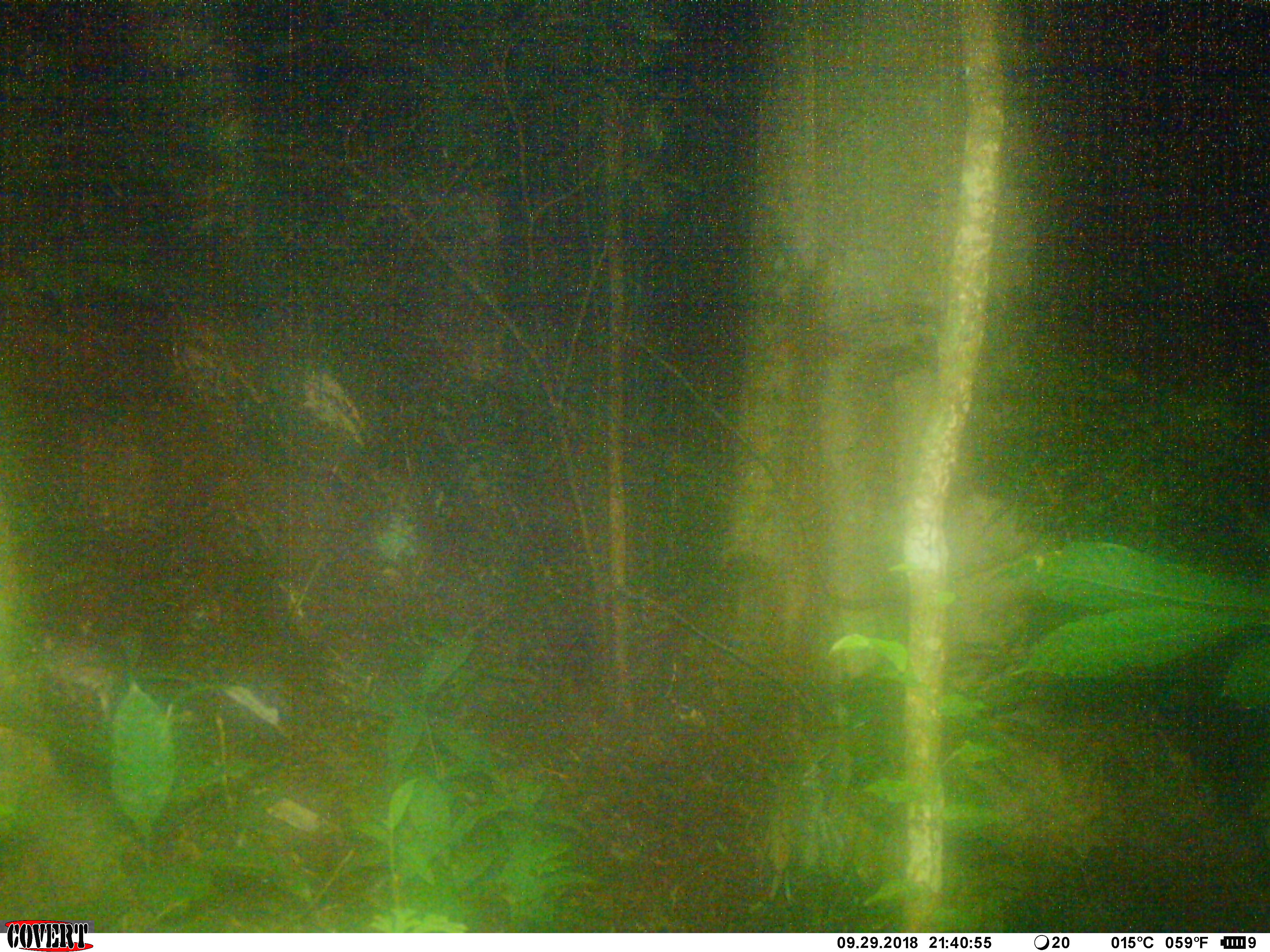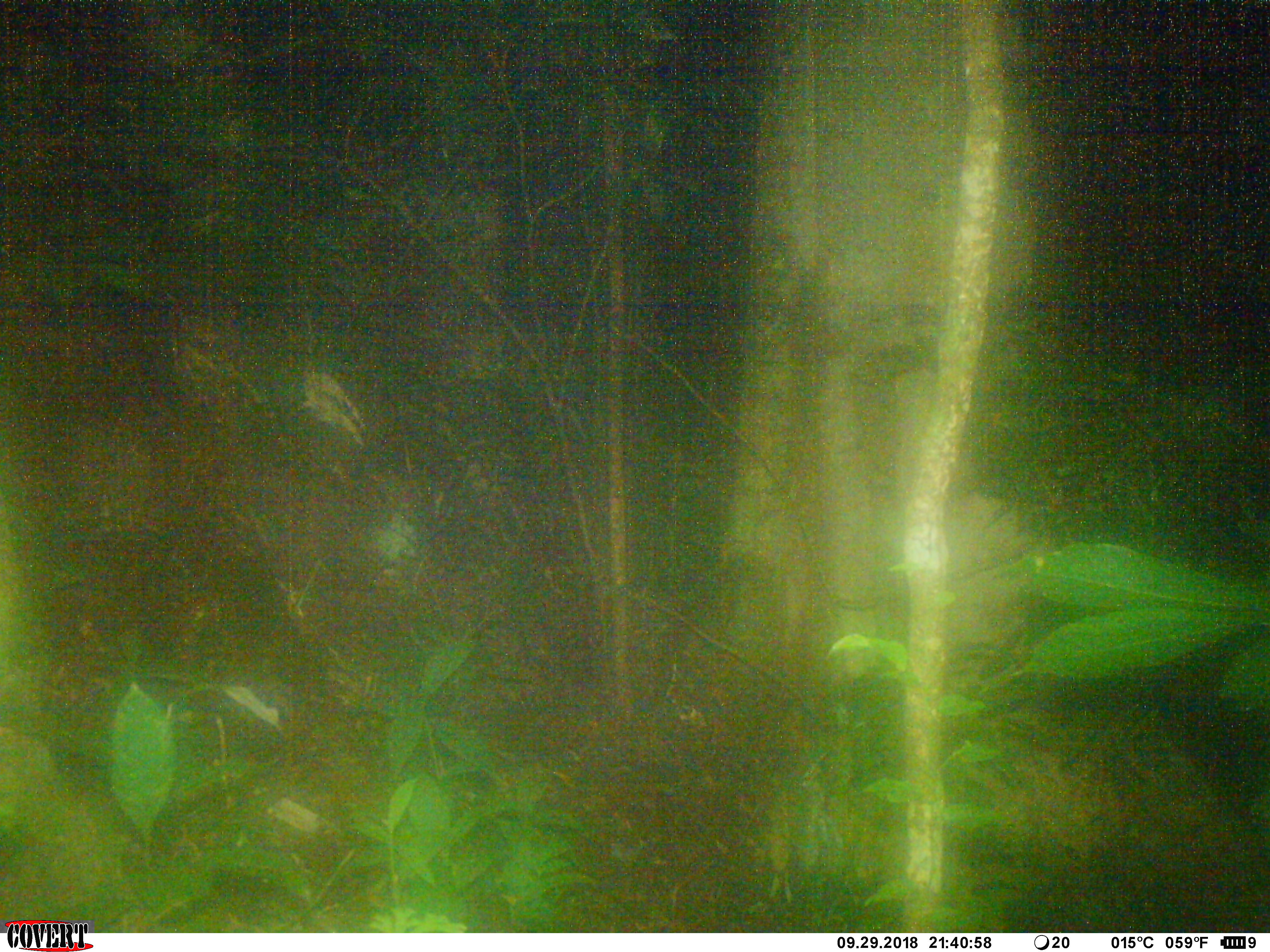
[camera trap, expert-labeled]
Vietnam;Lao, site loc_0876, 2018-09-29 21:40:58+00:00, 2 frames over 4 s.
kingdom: Animalia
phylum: Chordata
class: Mammalia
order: Rodentia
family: Muridae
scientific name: Muridae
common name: old-world mice and rats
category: unidentified murid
Unidentified murid (old-world mice and rats) (Muridae). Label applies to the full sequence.